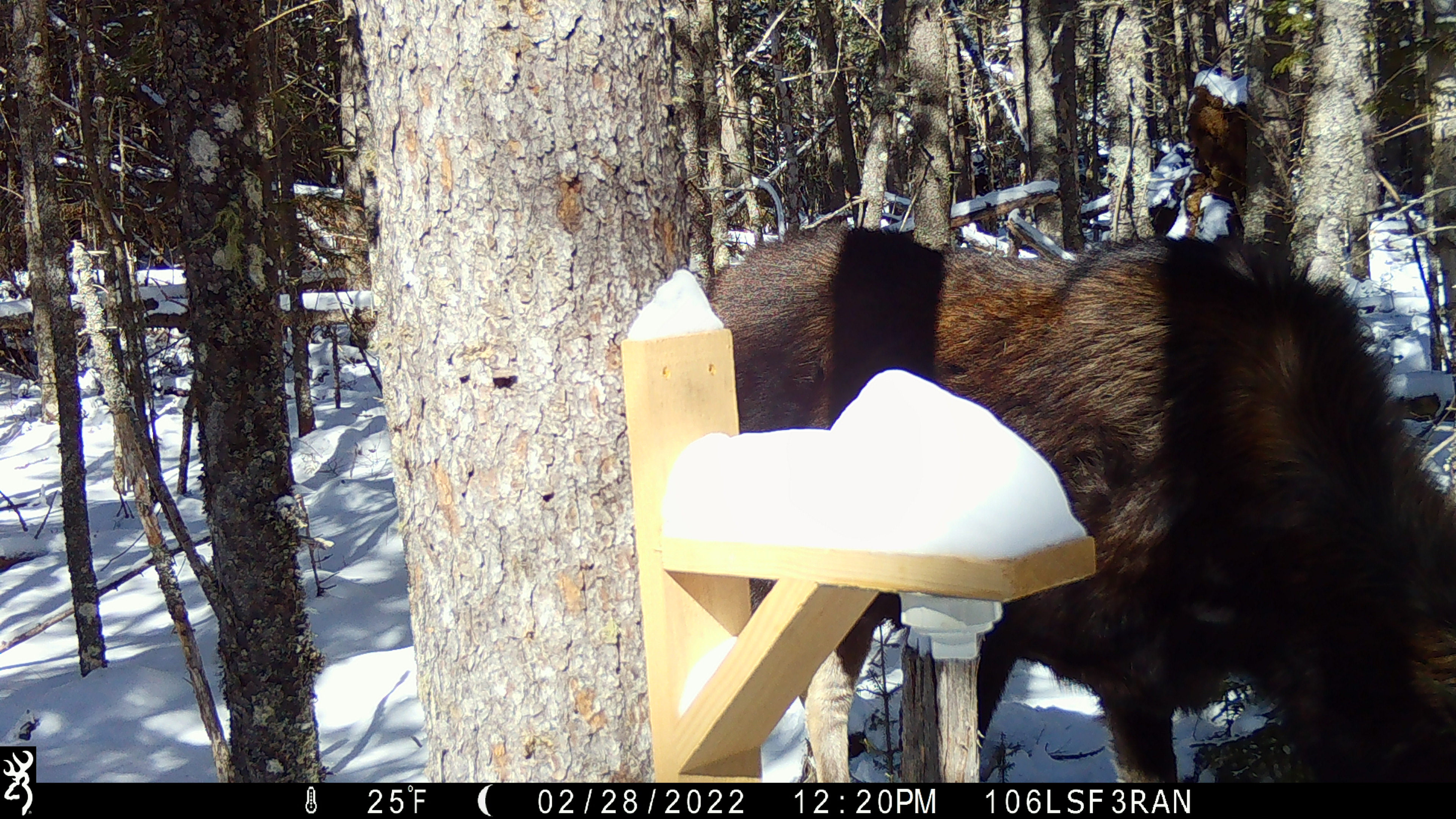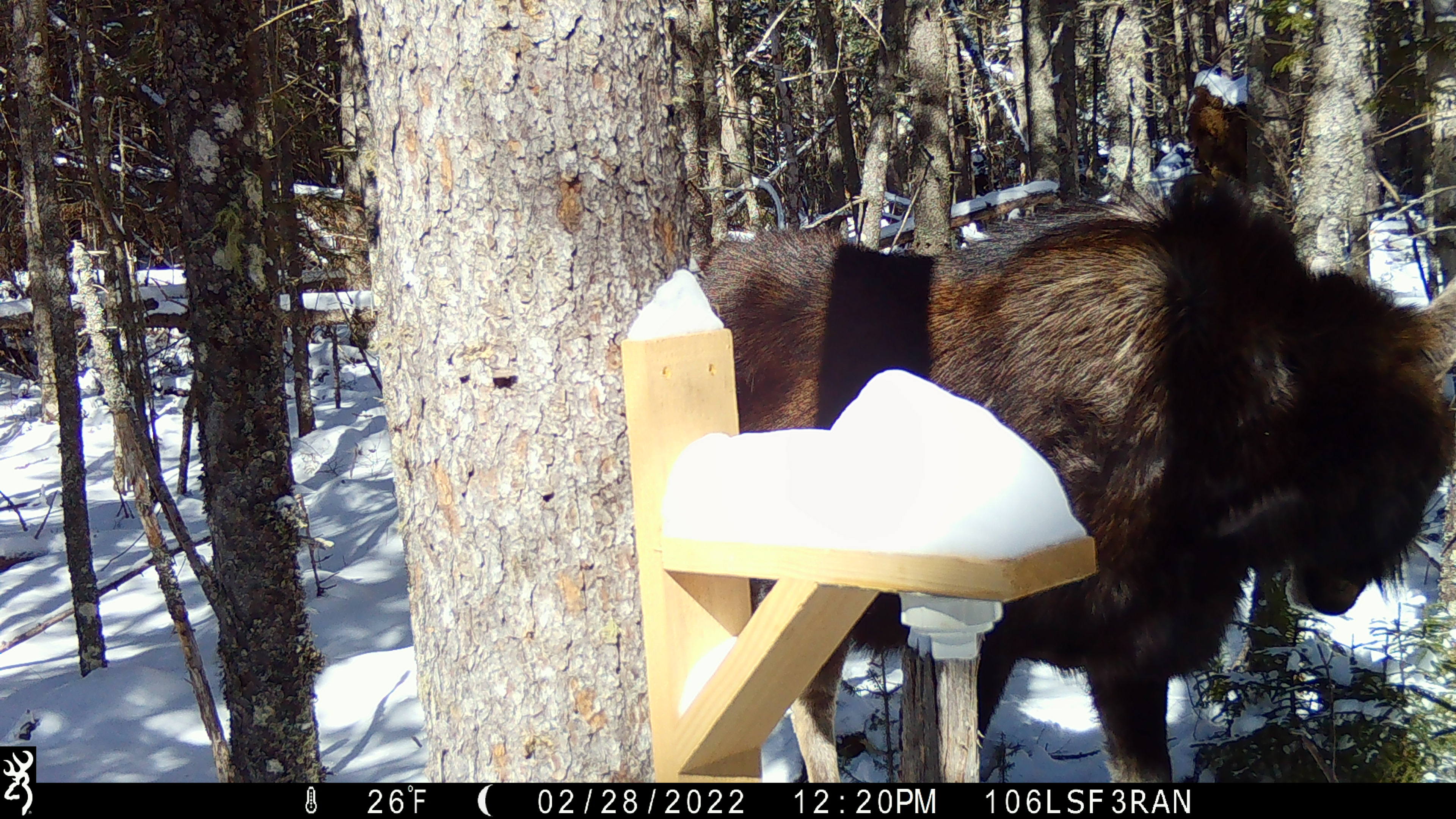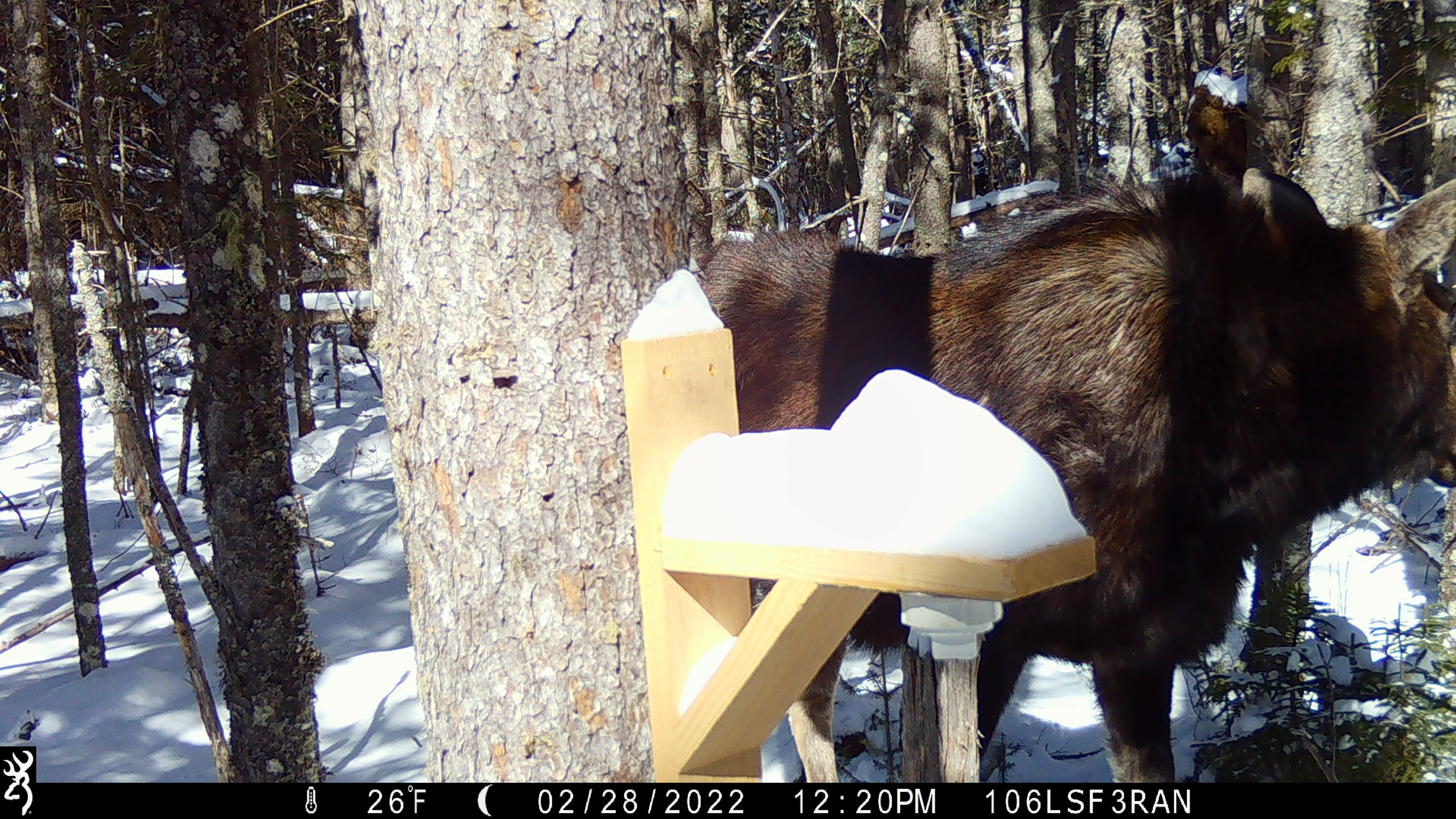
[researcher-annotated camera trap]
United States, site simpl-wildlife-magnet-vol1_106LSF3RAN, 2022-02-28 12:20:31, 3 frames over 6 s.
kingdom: Animalia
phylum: Chordata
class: Mammalia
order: Artiodactyla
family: Cervidae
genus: Alces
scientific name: Alces alces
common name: moose